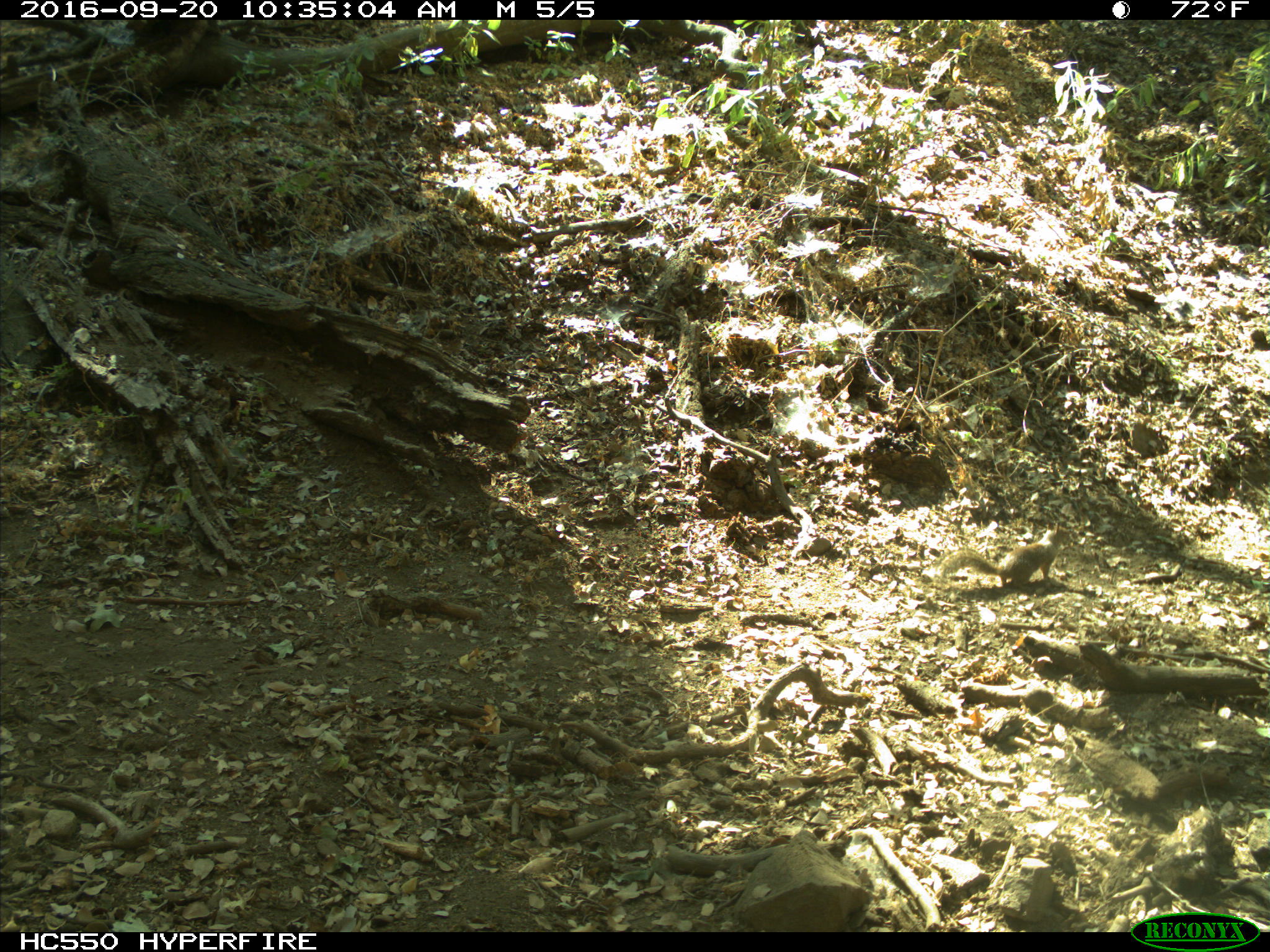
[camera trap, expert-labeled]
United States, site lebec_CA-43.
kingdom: Animalia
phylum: Chordata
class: Mammalia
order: Rodentia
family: Sciuridae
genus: Otospermophilus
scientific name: Otospermophilus beecheyi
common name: california ground squirrel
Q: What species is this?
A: Otospermophilus beecheyi (california ground squirrel).